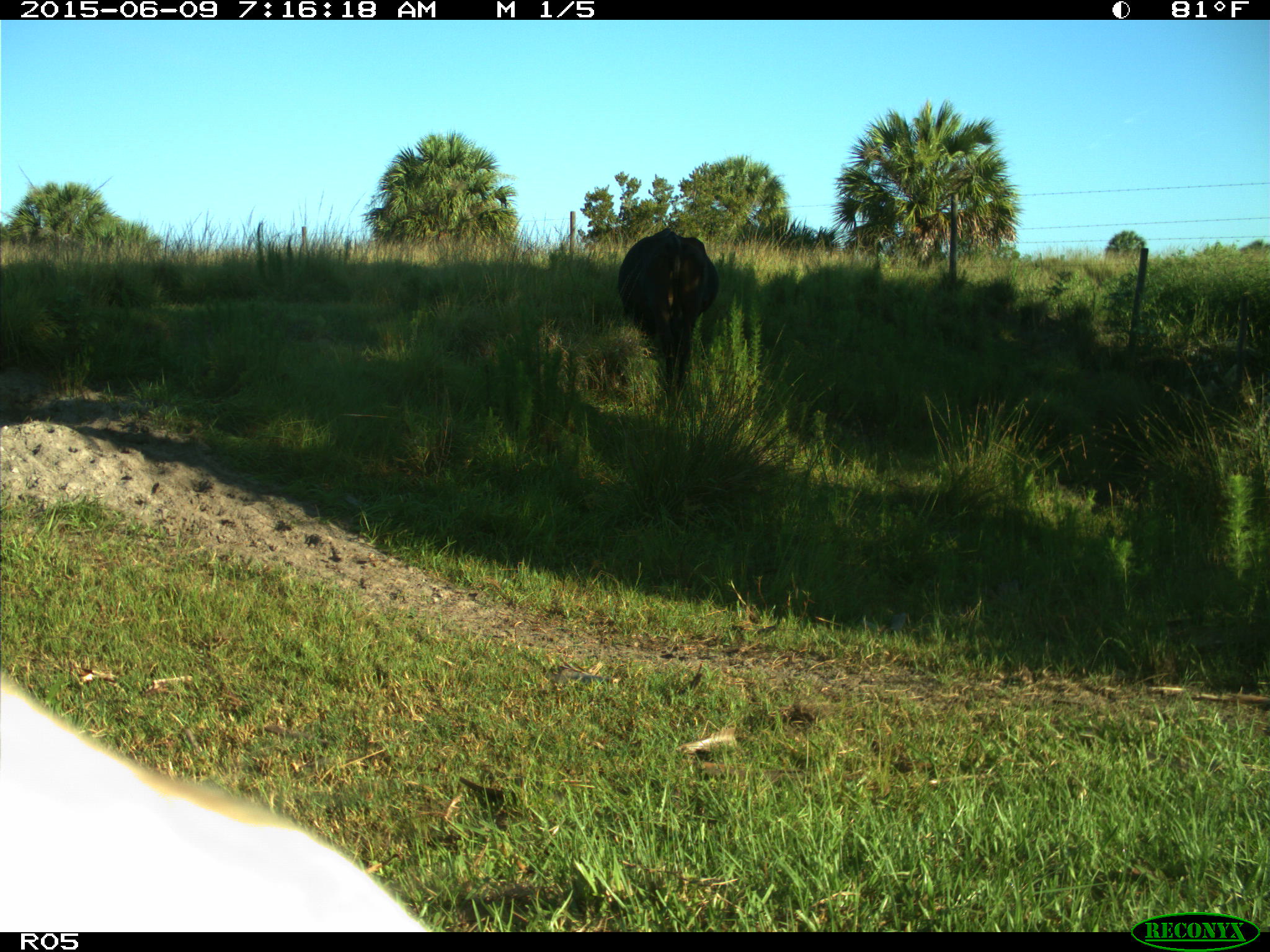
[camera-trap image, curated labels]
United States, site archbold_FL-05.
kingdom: Animalia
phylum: Chordata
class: Mammalia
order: Artiodactyla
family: Bovidae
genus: Bos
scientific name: Bos taurus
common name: domestic cow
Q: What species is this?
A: Bos taurus (domestic cow).